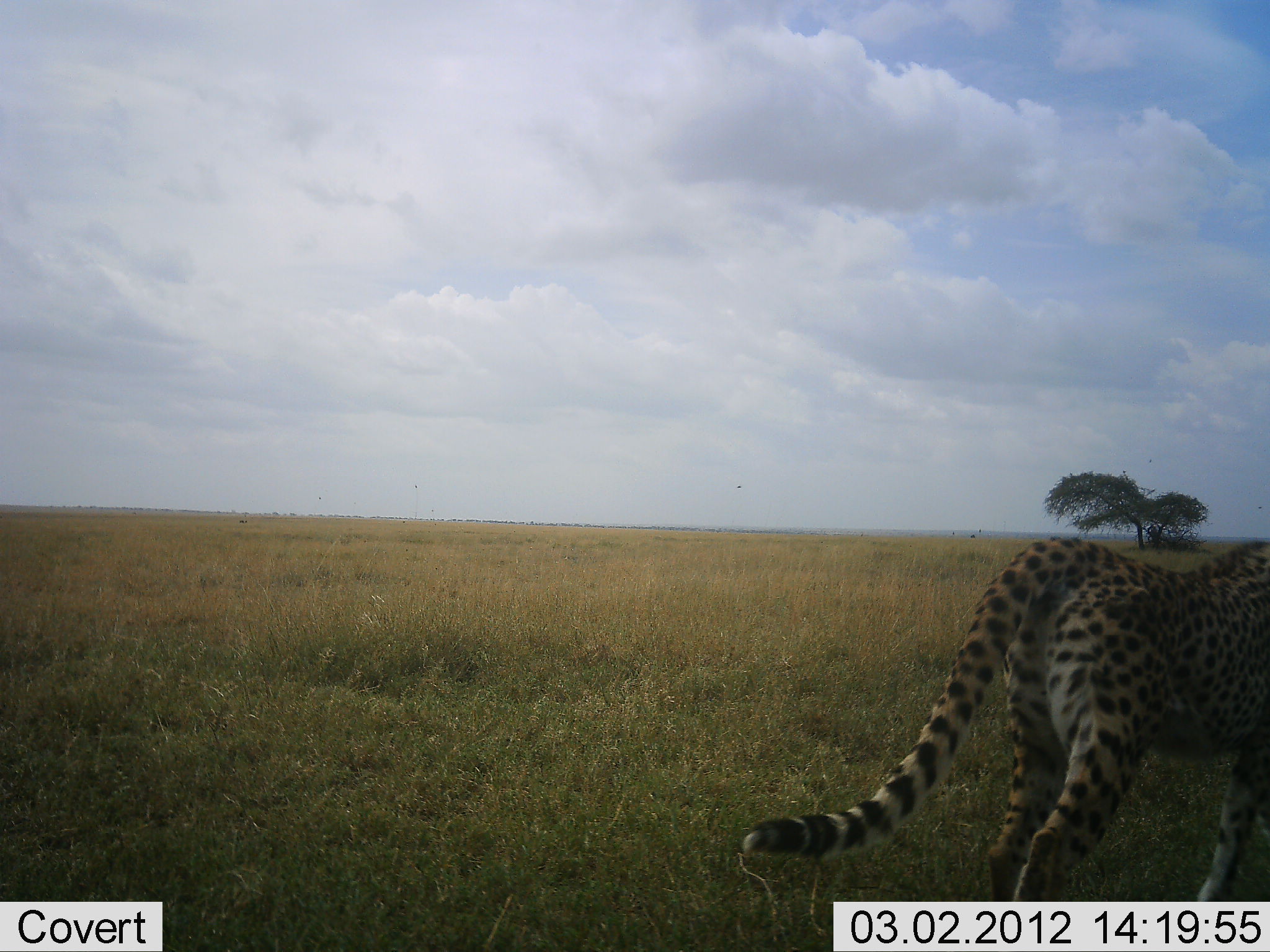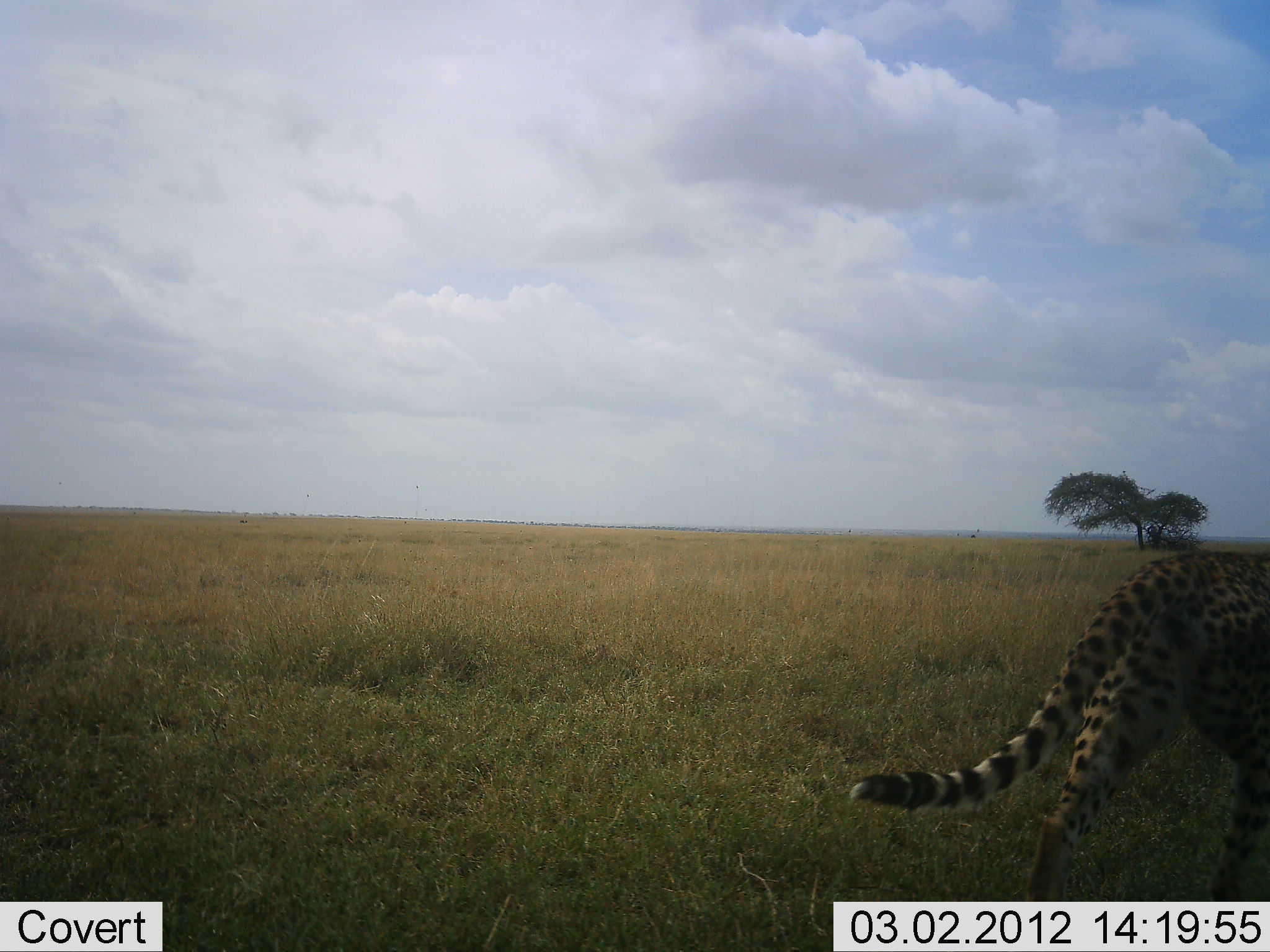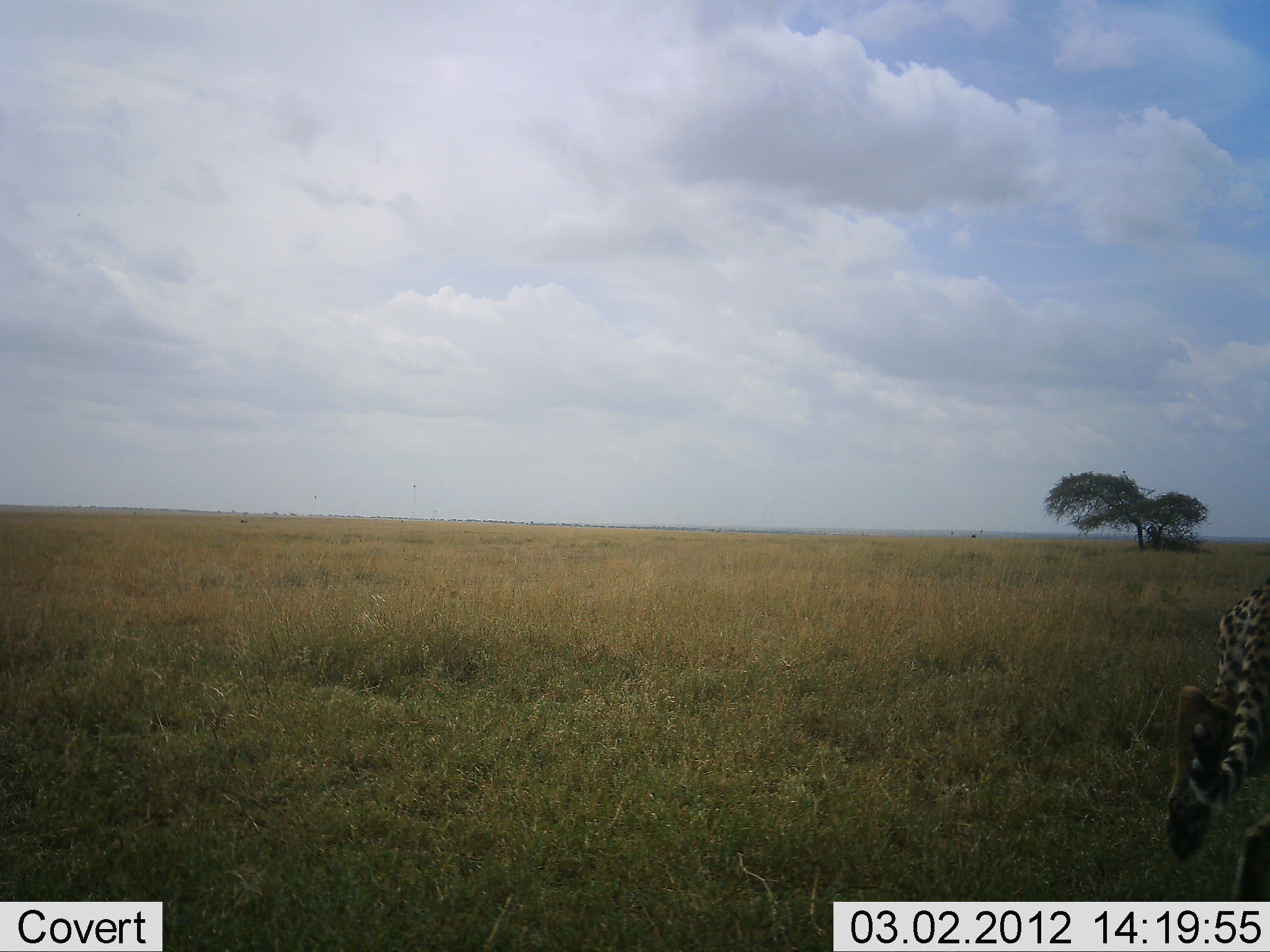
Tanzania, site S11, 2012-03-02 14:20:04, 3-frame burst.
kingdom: Animalia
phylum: Chordata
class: Mammalia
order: Carnivora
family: Felidae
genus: Acinonyx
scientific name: Acinonyx jubatus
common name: cheetah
Cheetah (Acinonyx jubatus), count 1. Behavior (volunteer vote fractions): standing 0%, resting 0%, moving 100%, interacting 0%. Young present (vote fraction): 0%. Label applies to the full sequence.